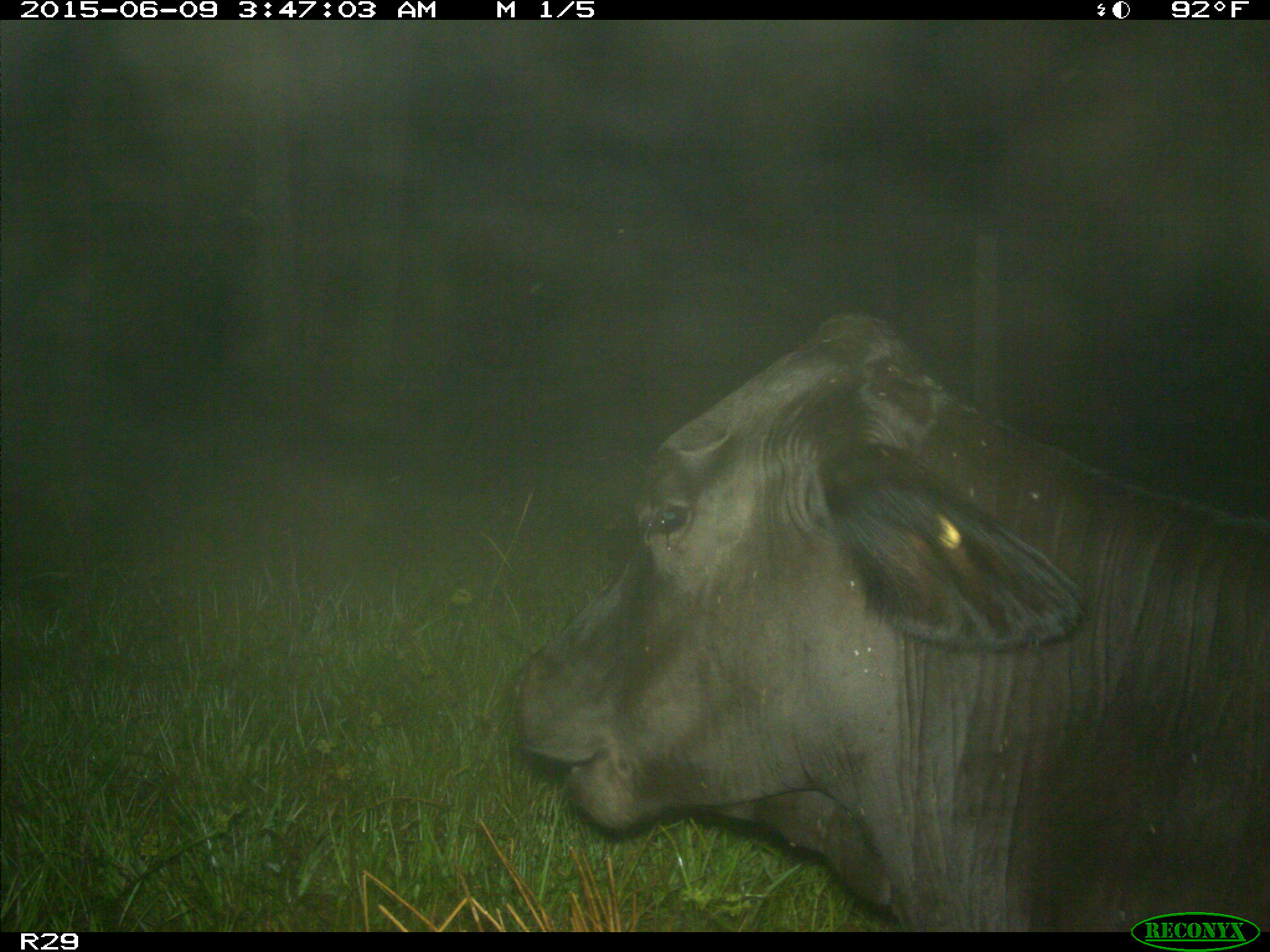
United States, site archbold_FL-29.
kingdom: Animalia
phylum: Chordata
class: Mammalia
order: Artiodactyla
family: Bovidae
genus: Bos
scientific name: Bos taurus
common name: domestic cow